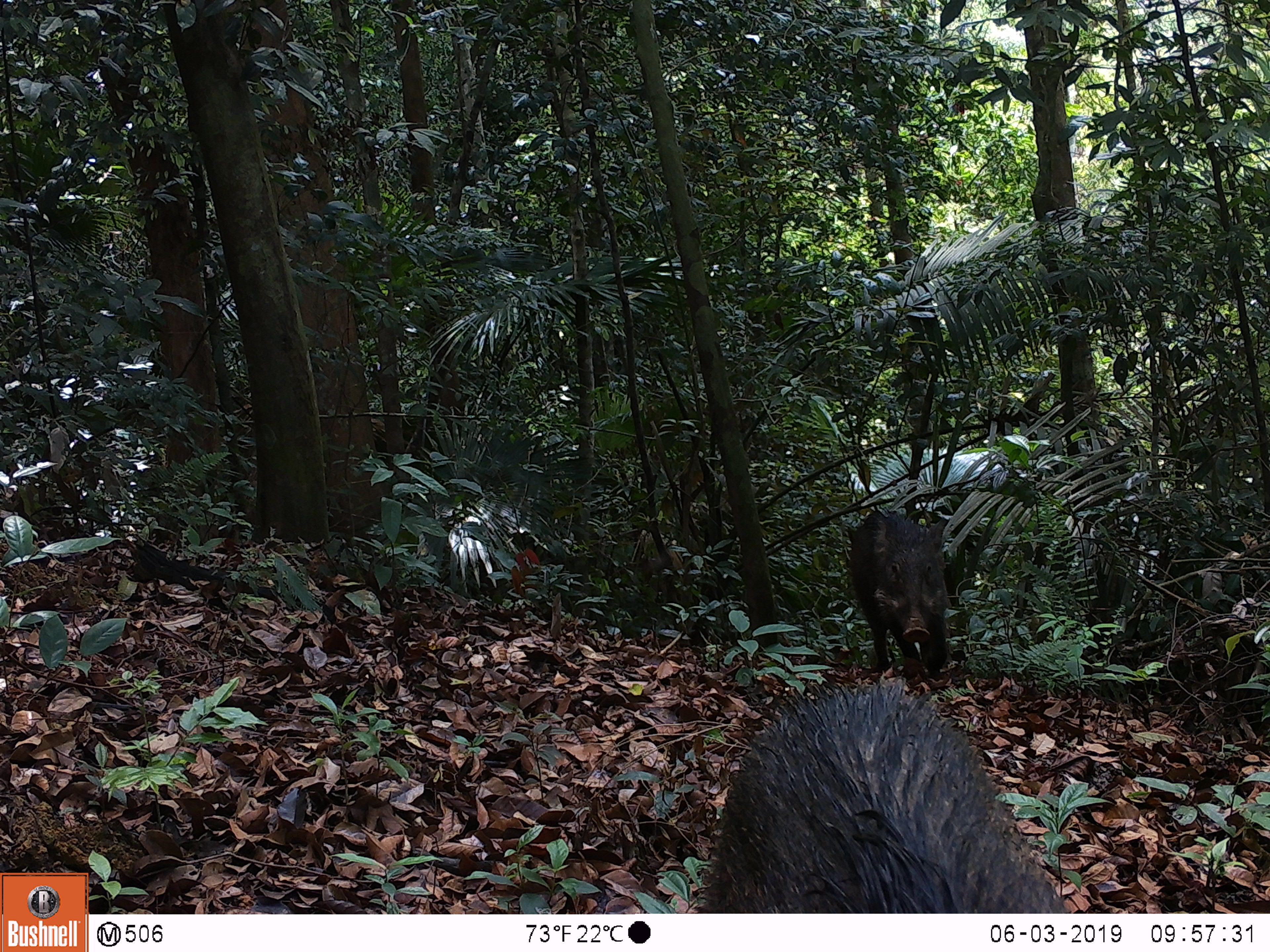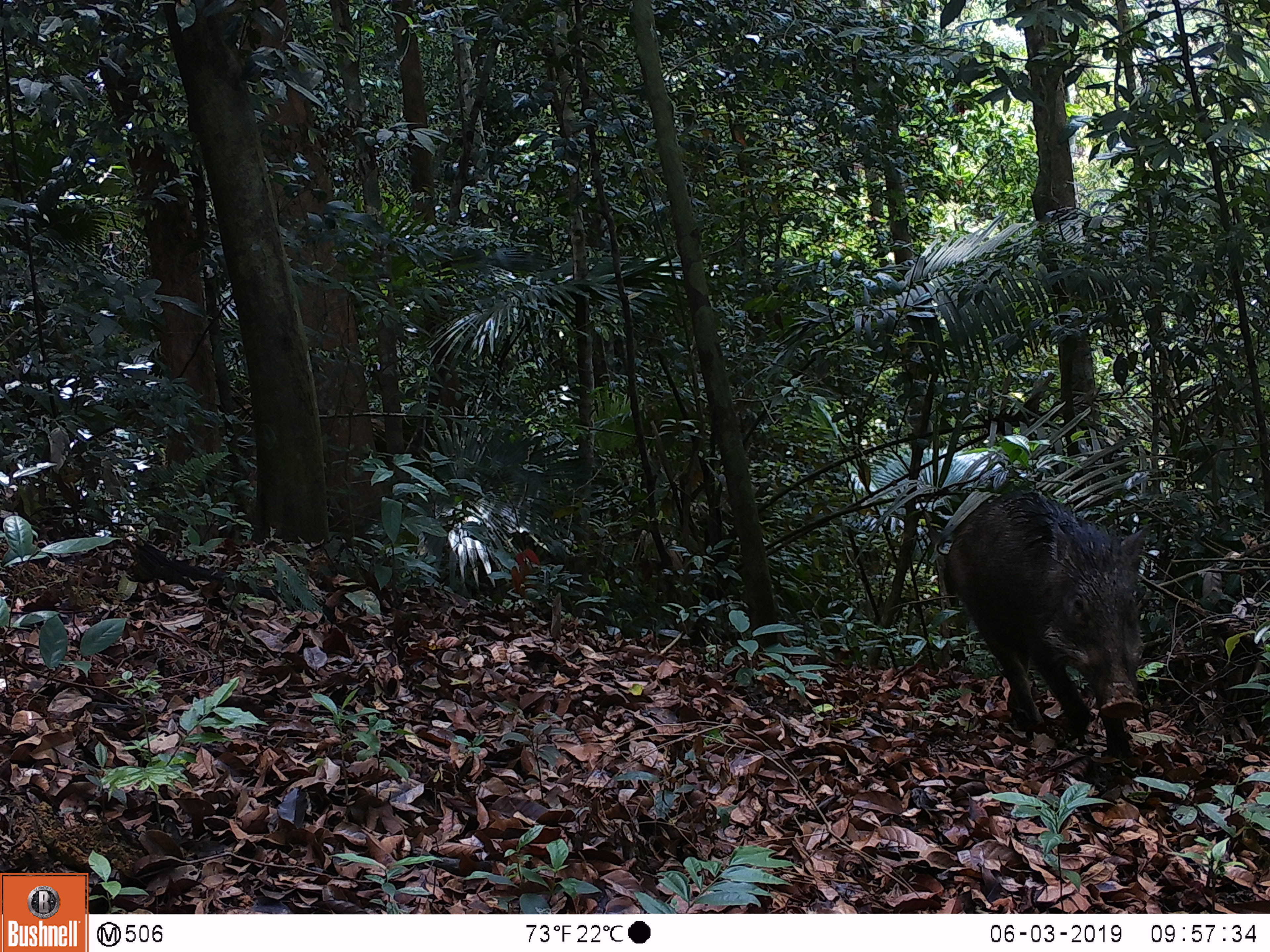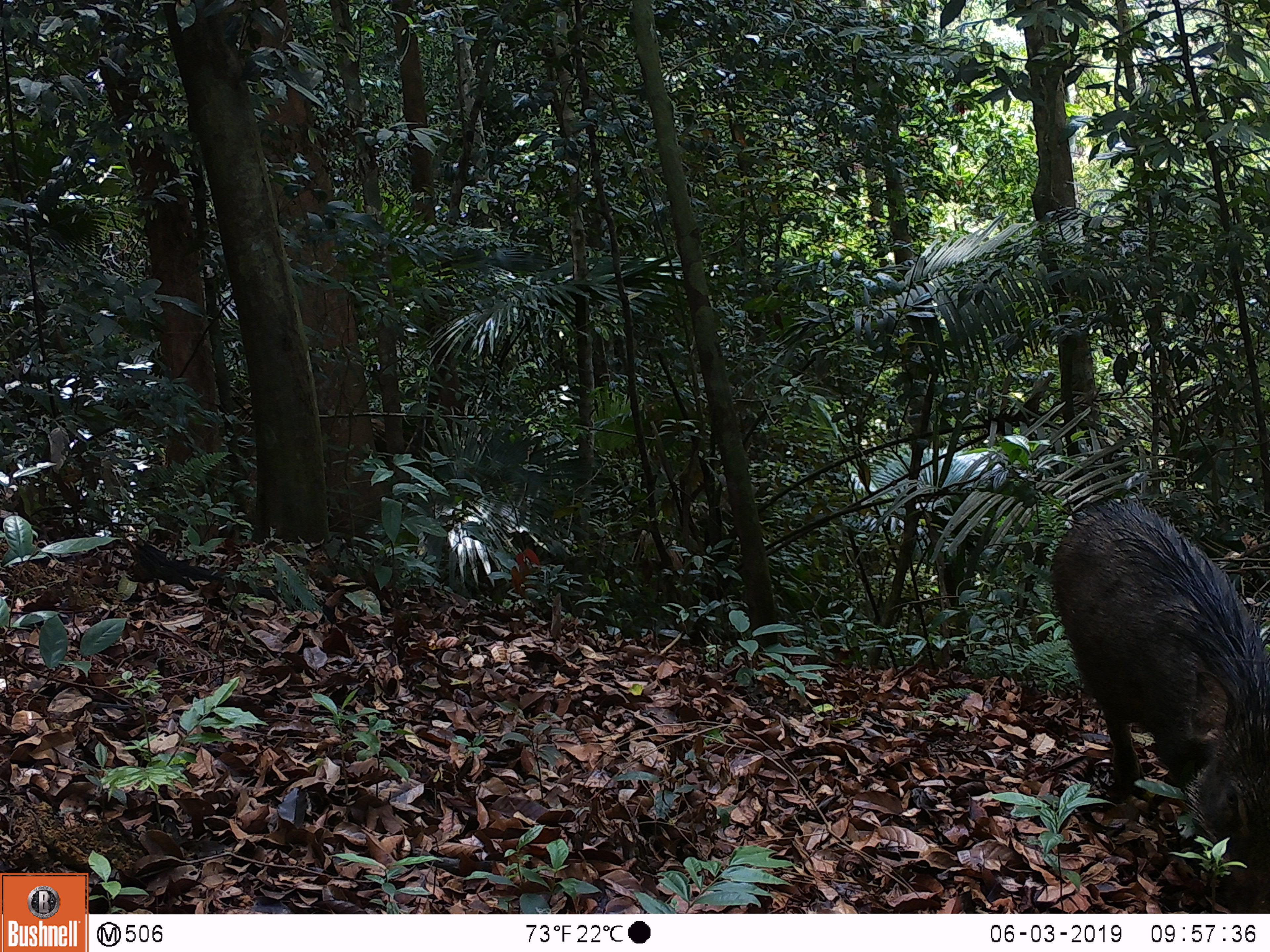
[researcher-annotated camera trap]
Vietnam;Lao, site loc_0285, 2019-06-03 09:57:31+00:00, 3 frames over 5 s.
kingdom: Animalia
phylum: Chordata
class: Mammalia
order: Artiodactyla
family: Suidae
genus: Sus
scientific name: Sus scrofa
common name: eurasian wild pig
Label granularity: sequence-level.